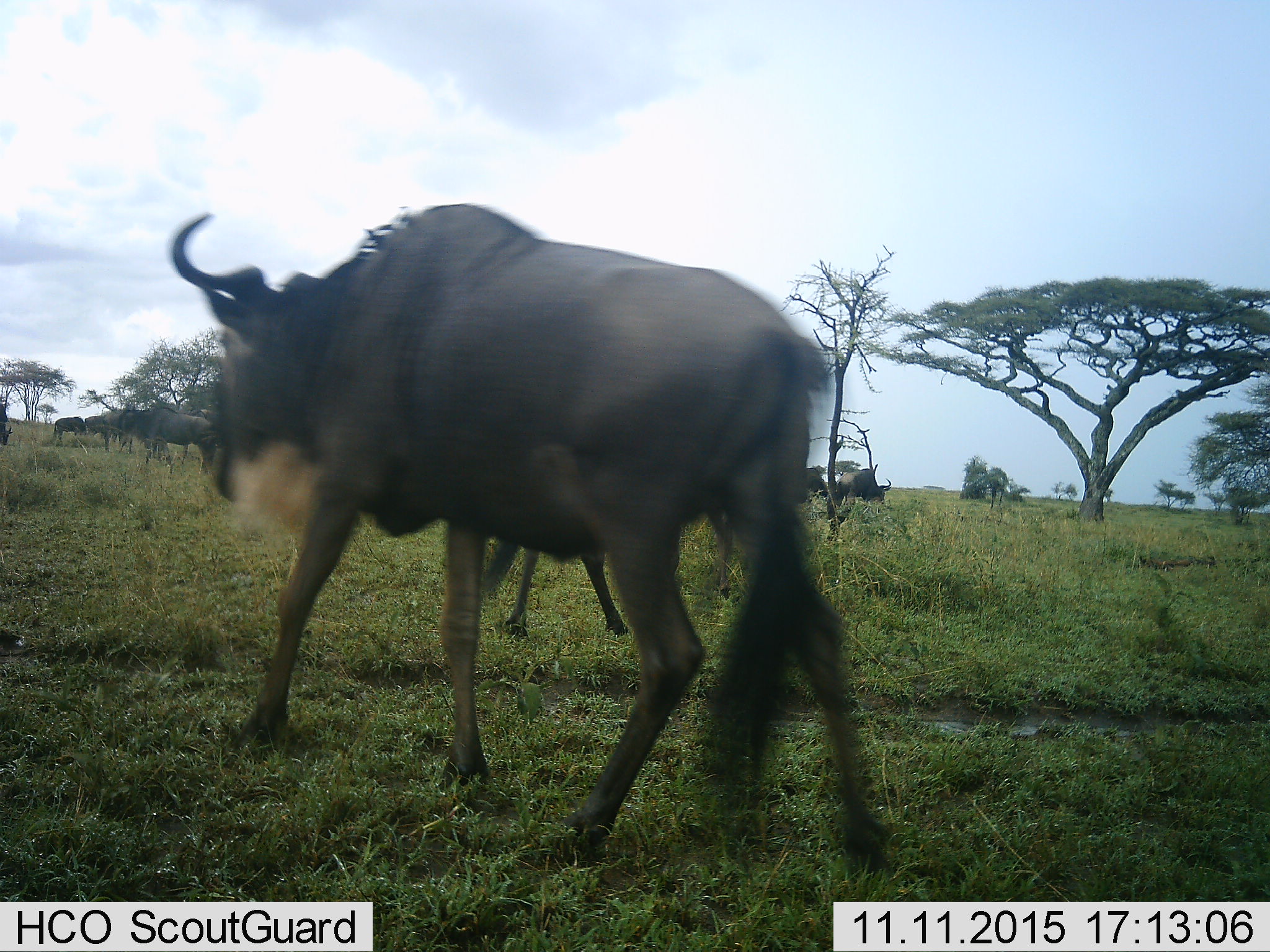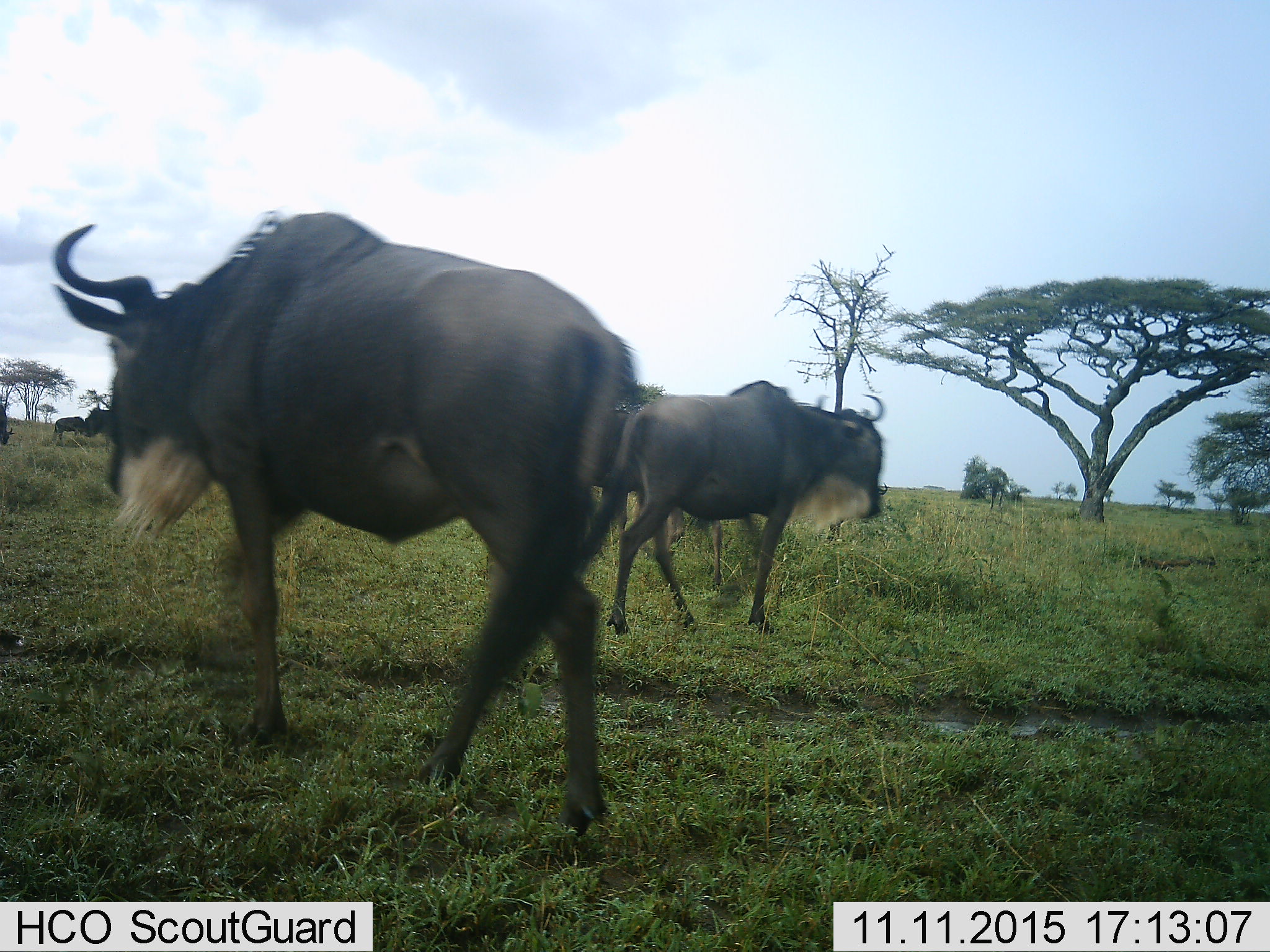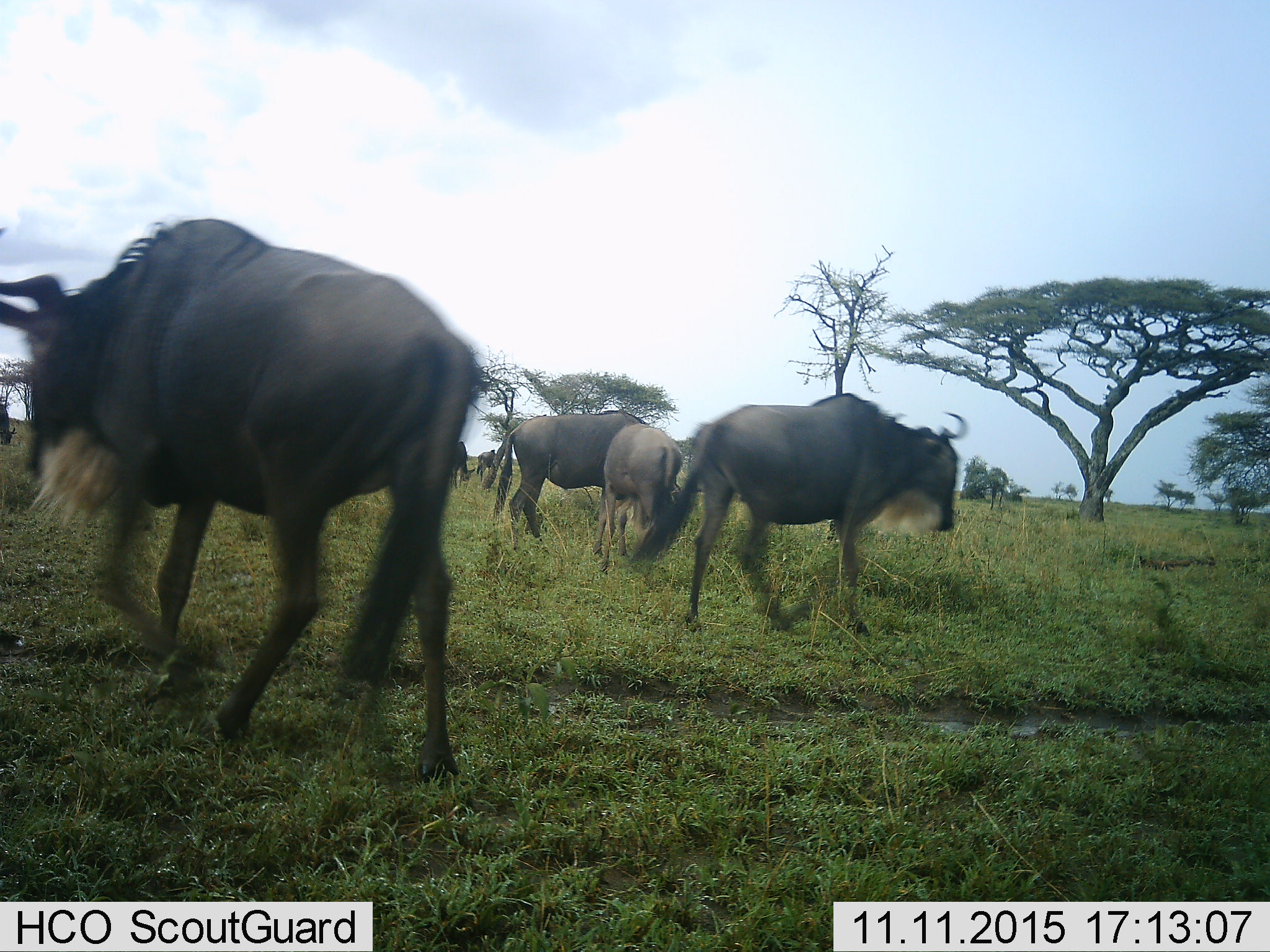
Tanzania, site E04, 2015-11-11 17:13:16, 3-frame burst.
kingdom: Animalia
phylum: Chordata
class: Mammalia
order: Artiodactyla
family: Bovidae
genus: Connochaetes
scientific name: Connochaetes taurinus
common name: blue wildebeest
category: wildebeest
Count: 10.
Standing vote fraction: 68%.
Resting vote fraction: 5%.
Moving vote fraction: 84%.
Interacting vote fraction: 11%.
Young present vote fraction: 32%.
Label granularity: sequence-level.